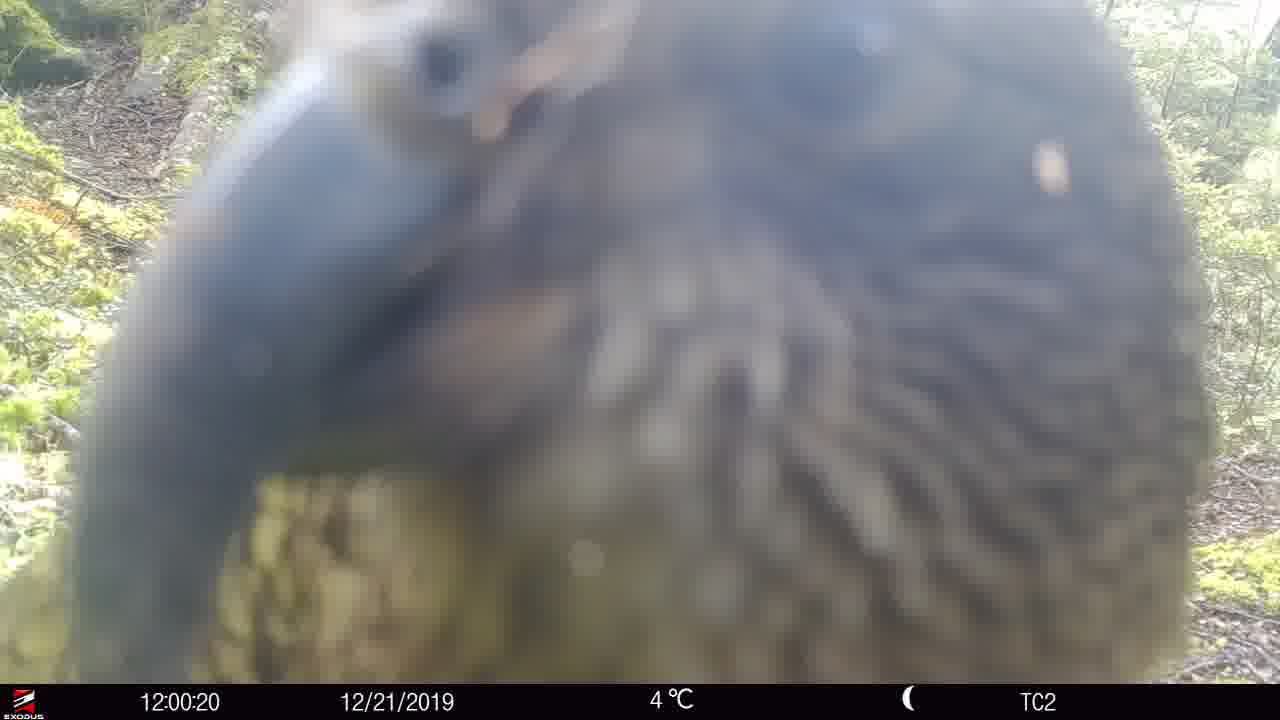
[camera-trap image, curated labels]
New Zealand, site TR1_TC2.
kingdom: Animalia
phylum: Chordata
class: Aves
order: Psittaciformes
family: Strigopidae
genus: Nestor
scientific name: Nestor notabilis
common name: kea